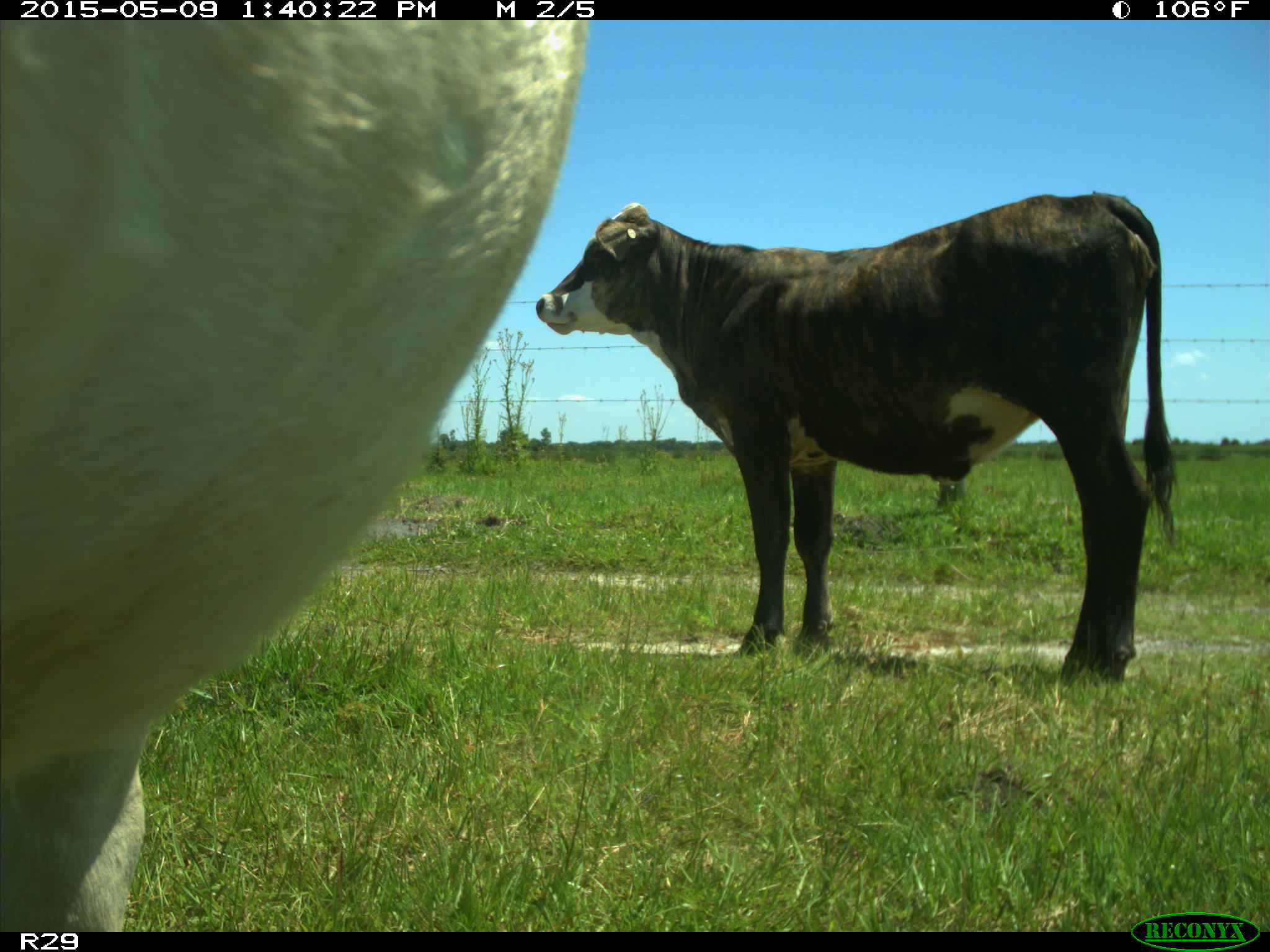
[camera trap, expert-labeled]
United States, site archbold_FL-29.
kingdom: Animalia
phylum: Chordata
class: Mammalia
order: Artiodactyla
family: Bovidae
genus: Bos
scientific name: Bos taurus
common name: domestic cow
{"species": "Bos taurus (domestic cow)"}